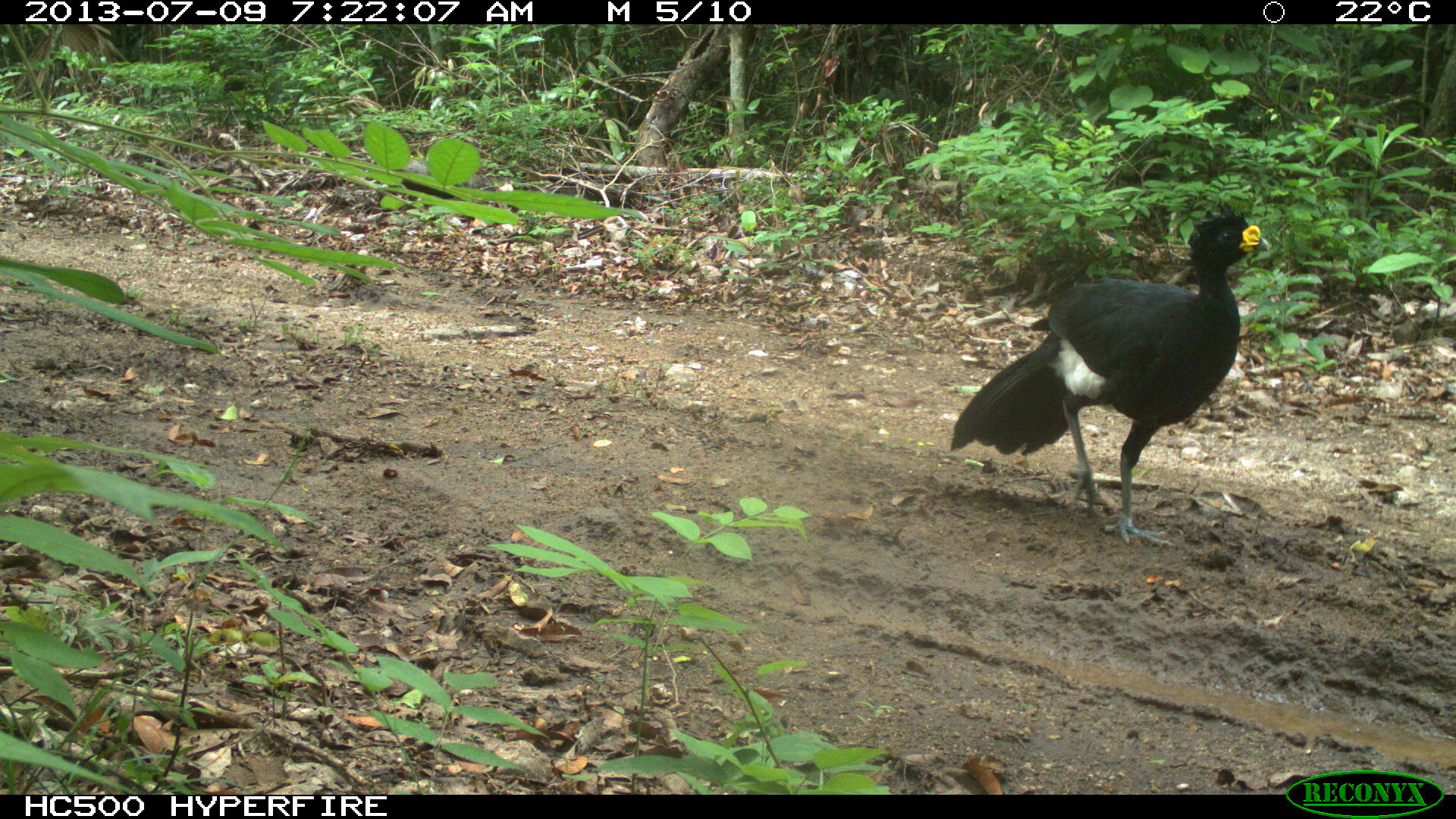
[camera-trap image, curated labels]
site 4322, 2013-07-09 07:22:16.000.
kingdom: Animalia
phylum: Chordata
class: Aves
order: Galliformes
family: Cracidae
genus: Crax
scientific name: Crax rubra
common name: great curassow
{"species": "Crax rubra (great curassow)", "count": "1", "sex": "male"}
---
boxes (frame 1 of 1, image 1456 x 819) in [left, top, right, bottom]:
crax rubra: [947, 199, 1270, 549]